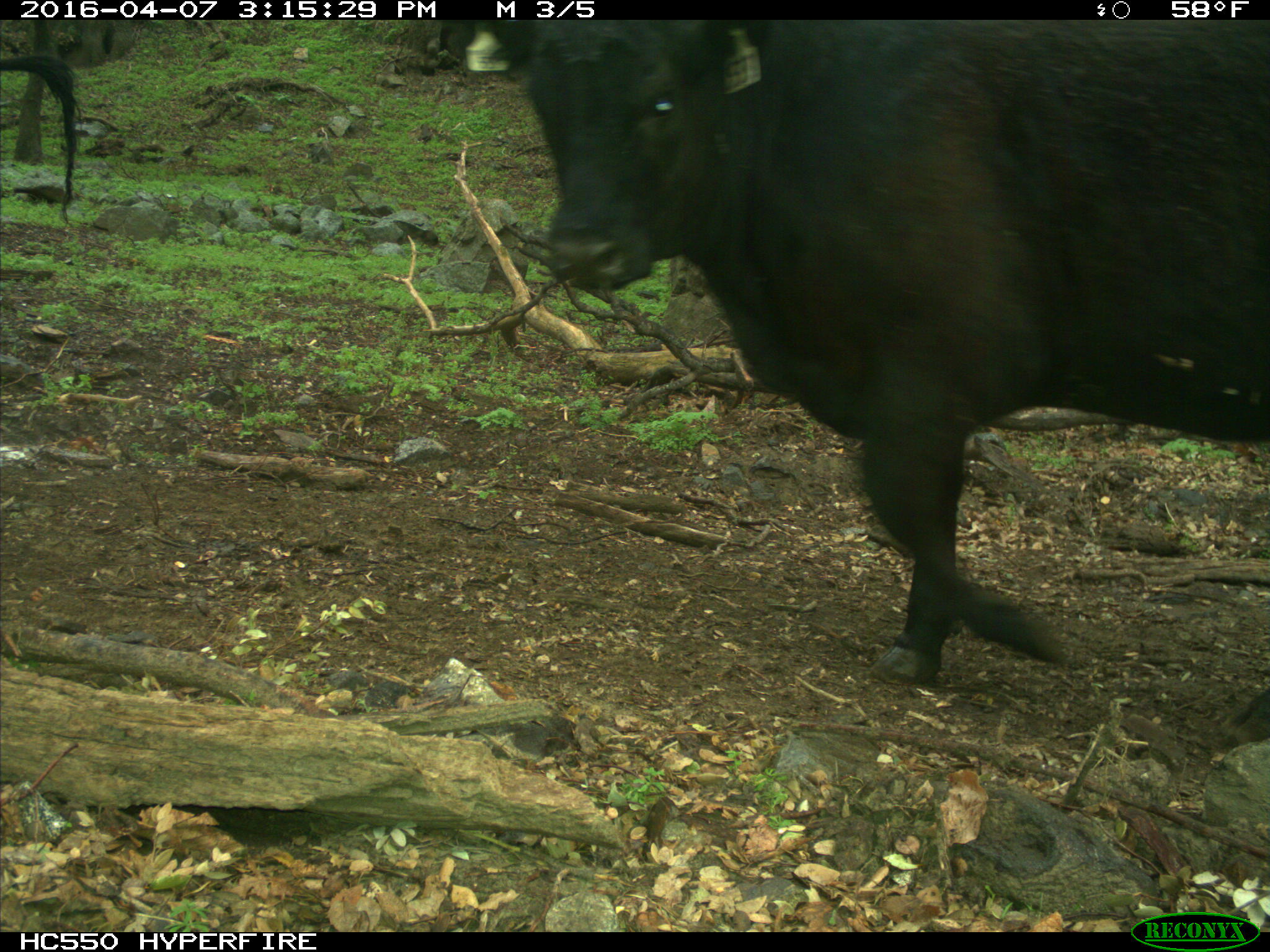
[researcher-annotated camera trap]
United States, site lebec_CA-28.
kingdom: Animalia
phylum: Chordata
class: Mammalia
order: Artiodactyla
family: Bovidae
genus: Bos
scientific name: Bos taurus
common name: domestic cow